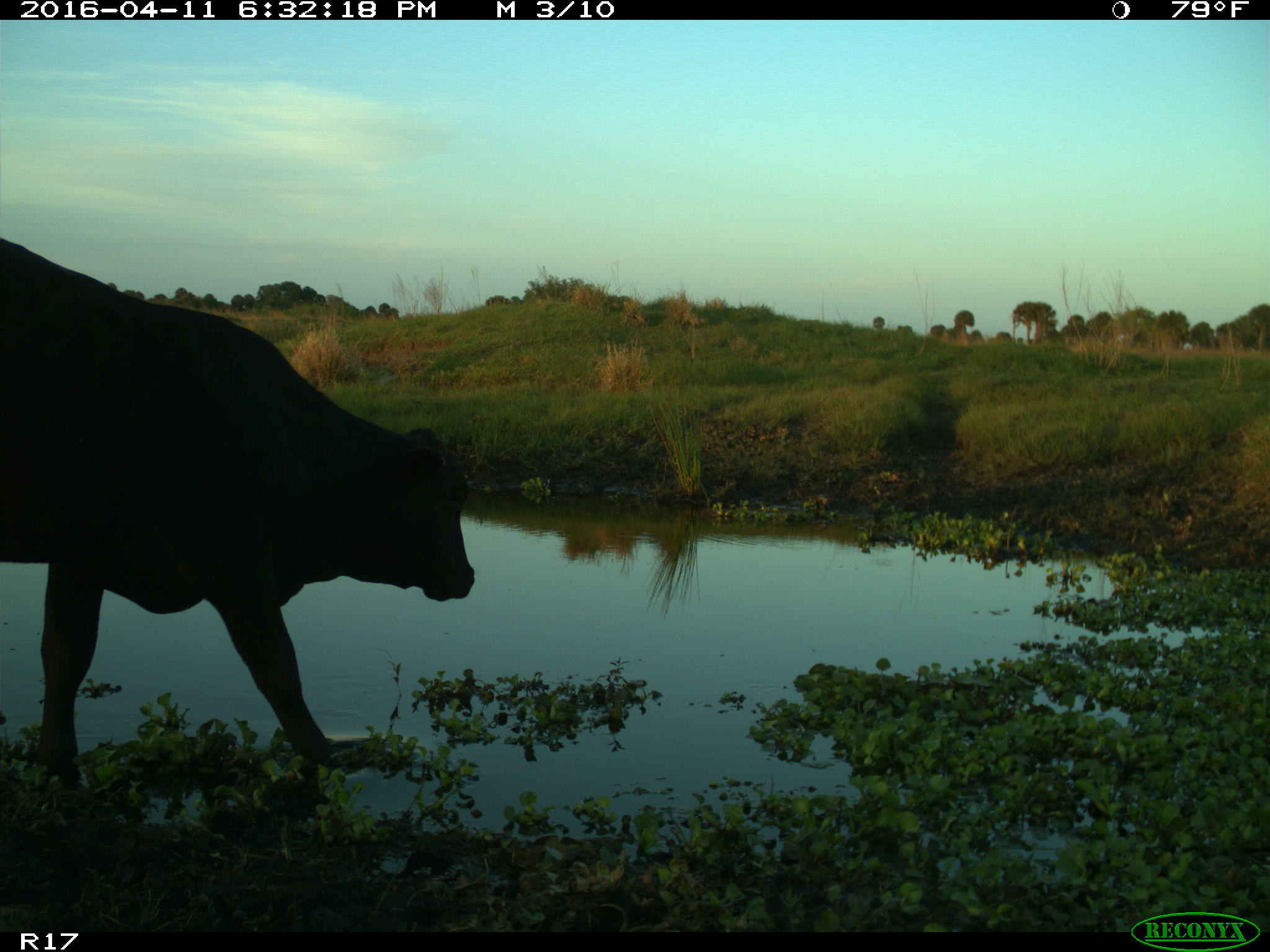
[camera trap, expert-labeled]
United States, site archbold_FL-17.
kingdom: Animalia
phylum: Chordata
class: Mammalia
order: Artiodactyla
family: Bovidae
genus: Bos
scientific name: Bos taurus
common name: domestic cow